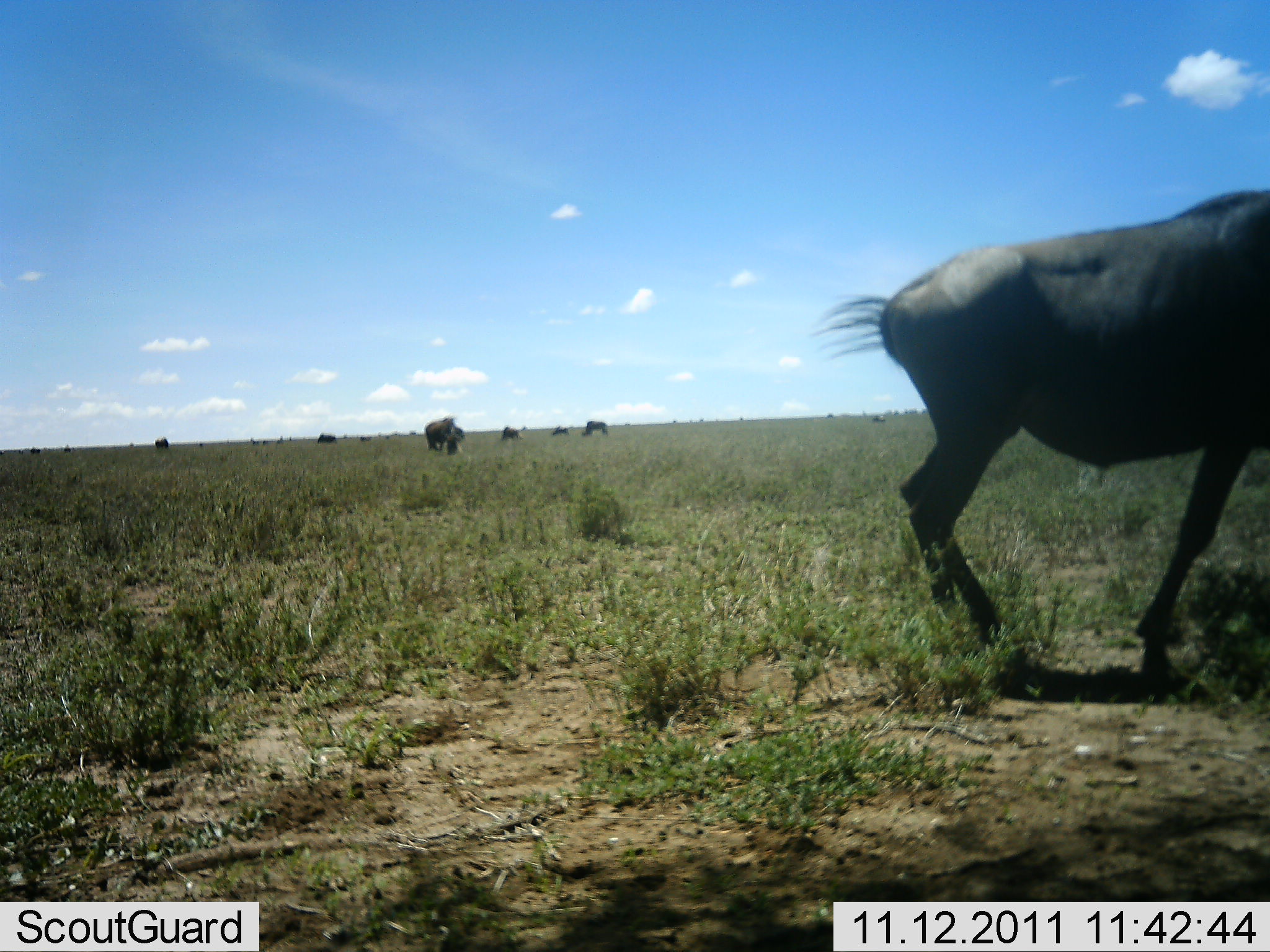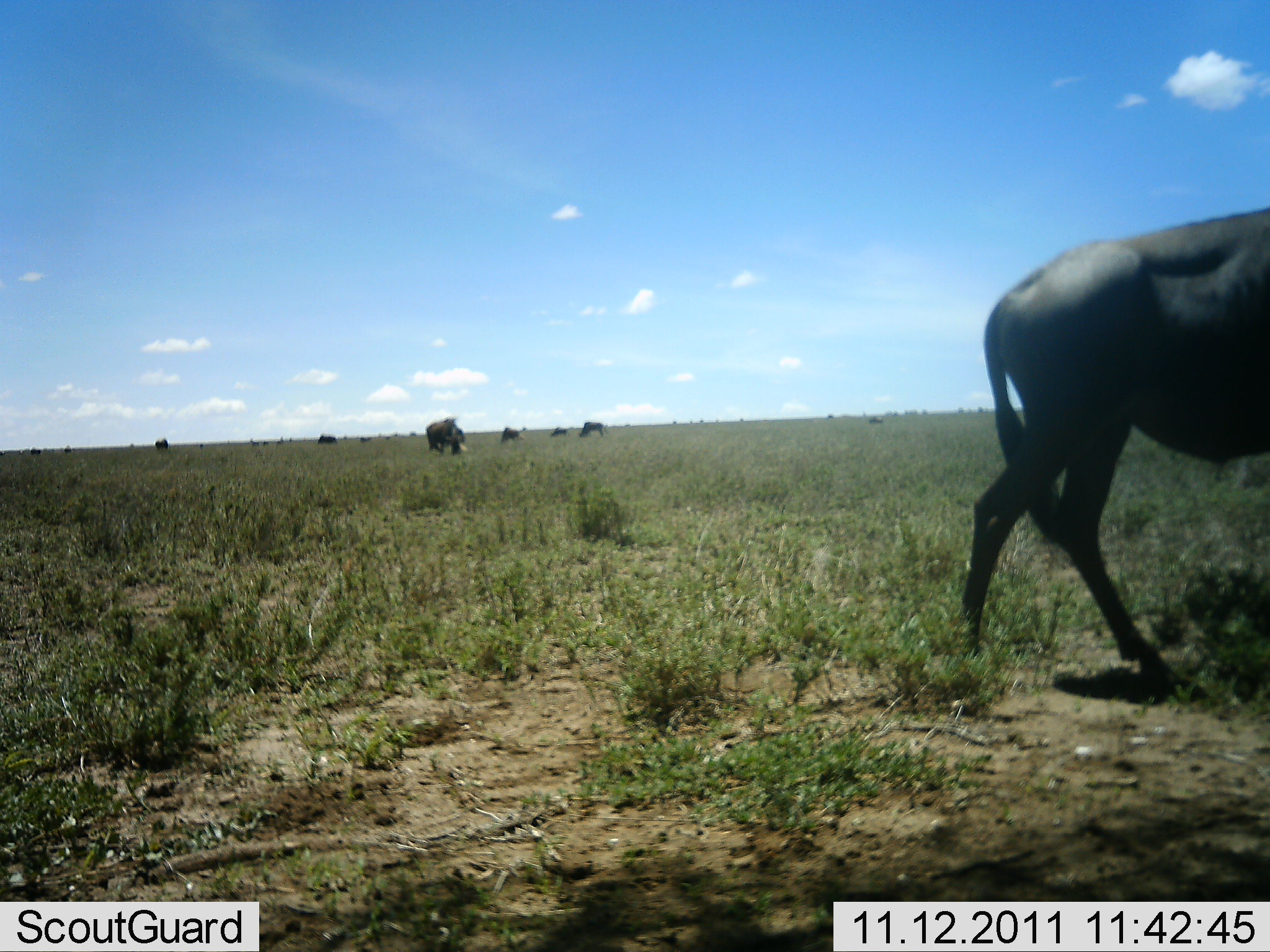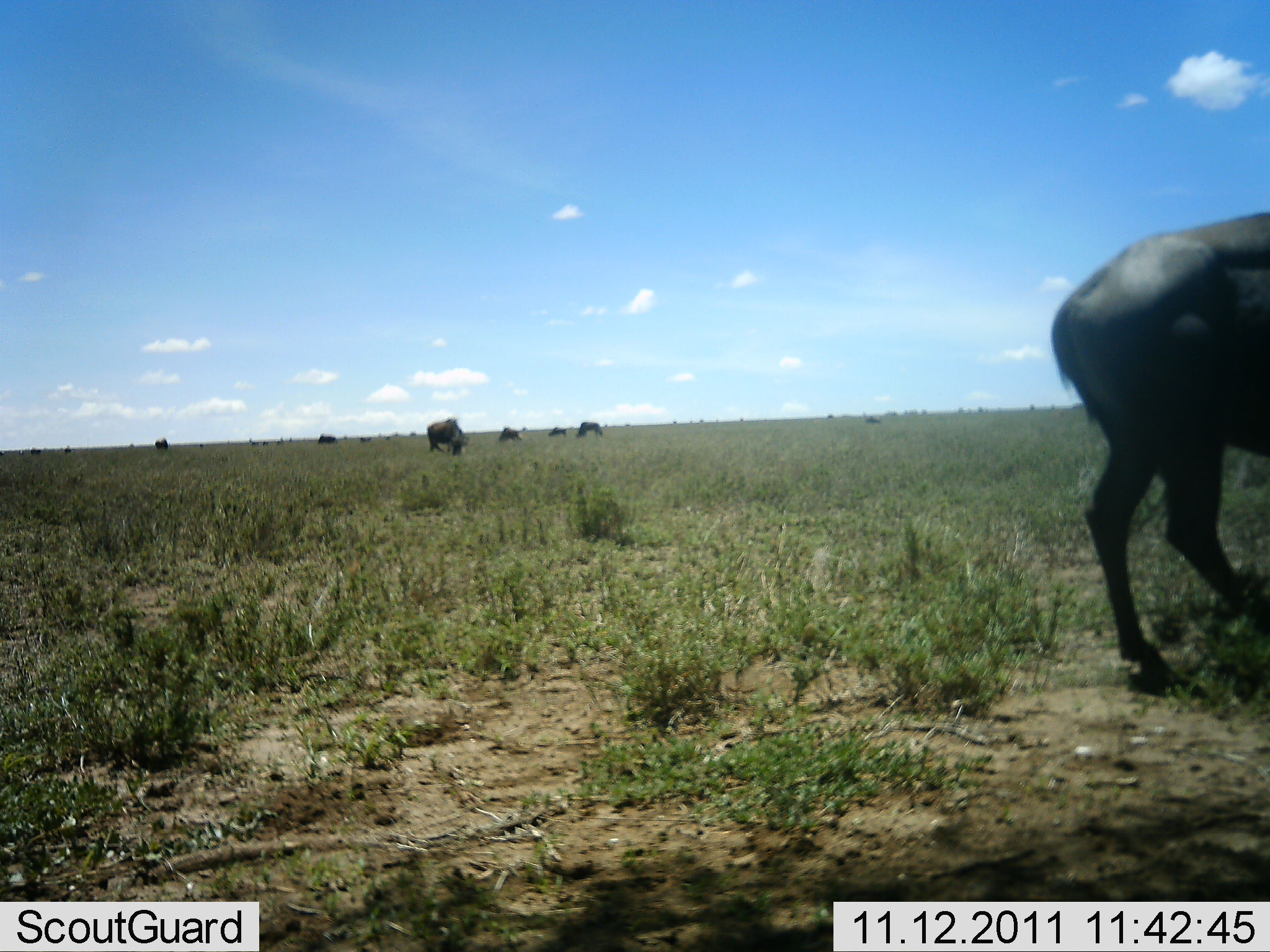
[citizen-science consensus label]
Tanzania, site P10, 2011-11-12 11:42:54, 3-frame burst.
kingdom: Animalia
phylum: Chordata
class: Mammalia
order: Artiodactyla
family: Bovidae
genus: Connochaetes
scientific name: Connochaetes taurinus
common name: blue wildebeest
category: wildebeest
Wildebeest (blue wildebeest) (Connochaetes taurinus), count 6. Behavior (volunteer vote fractions): standing 18%, resting 0%, moving 91%, interacting 0%. Young present (vote fraction): 0%. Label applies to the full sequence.